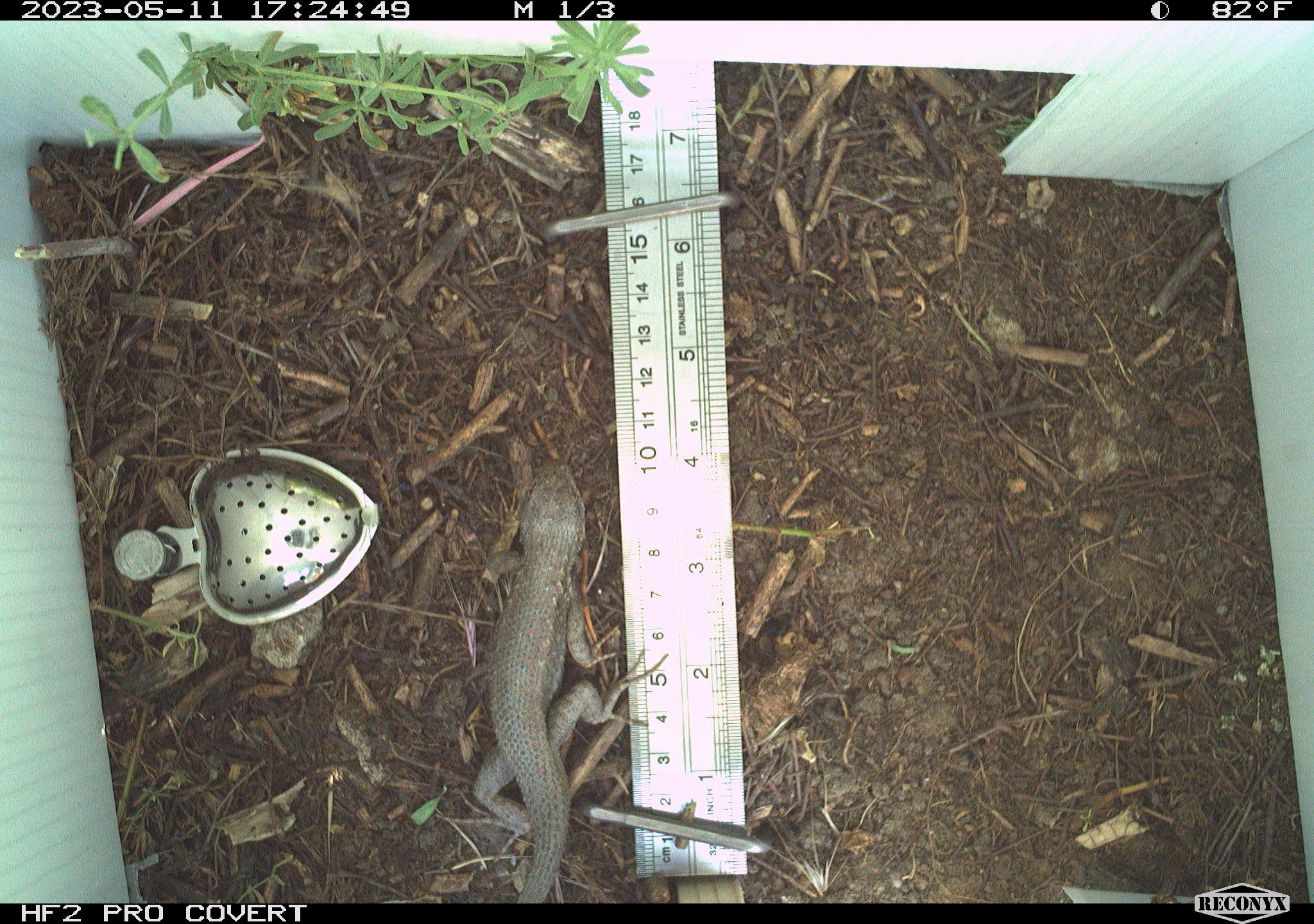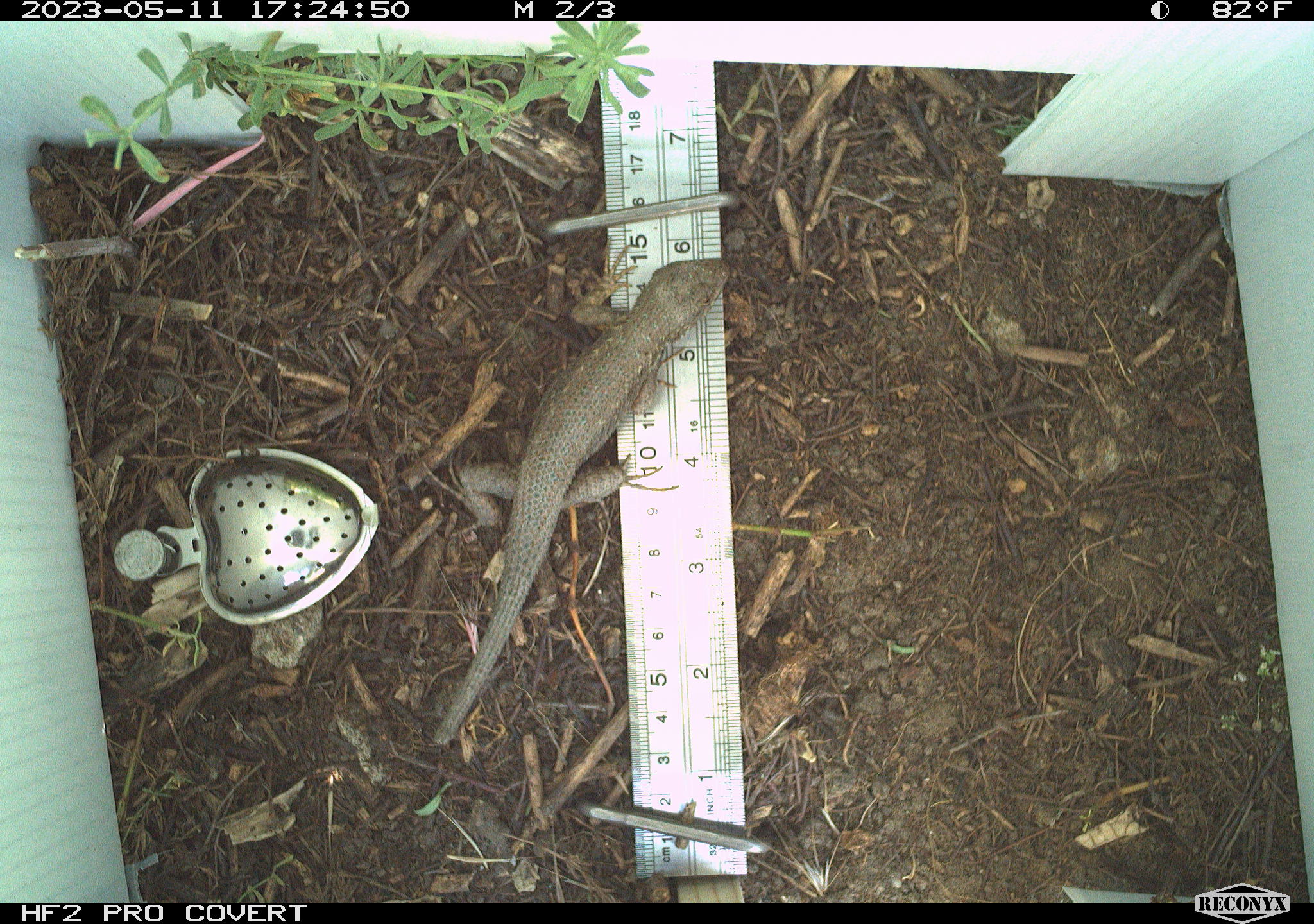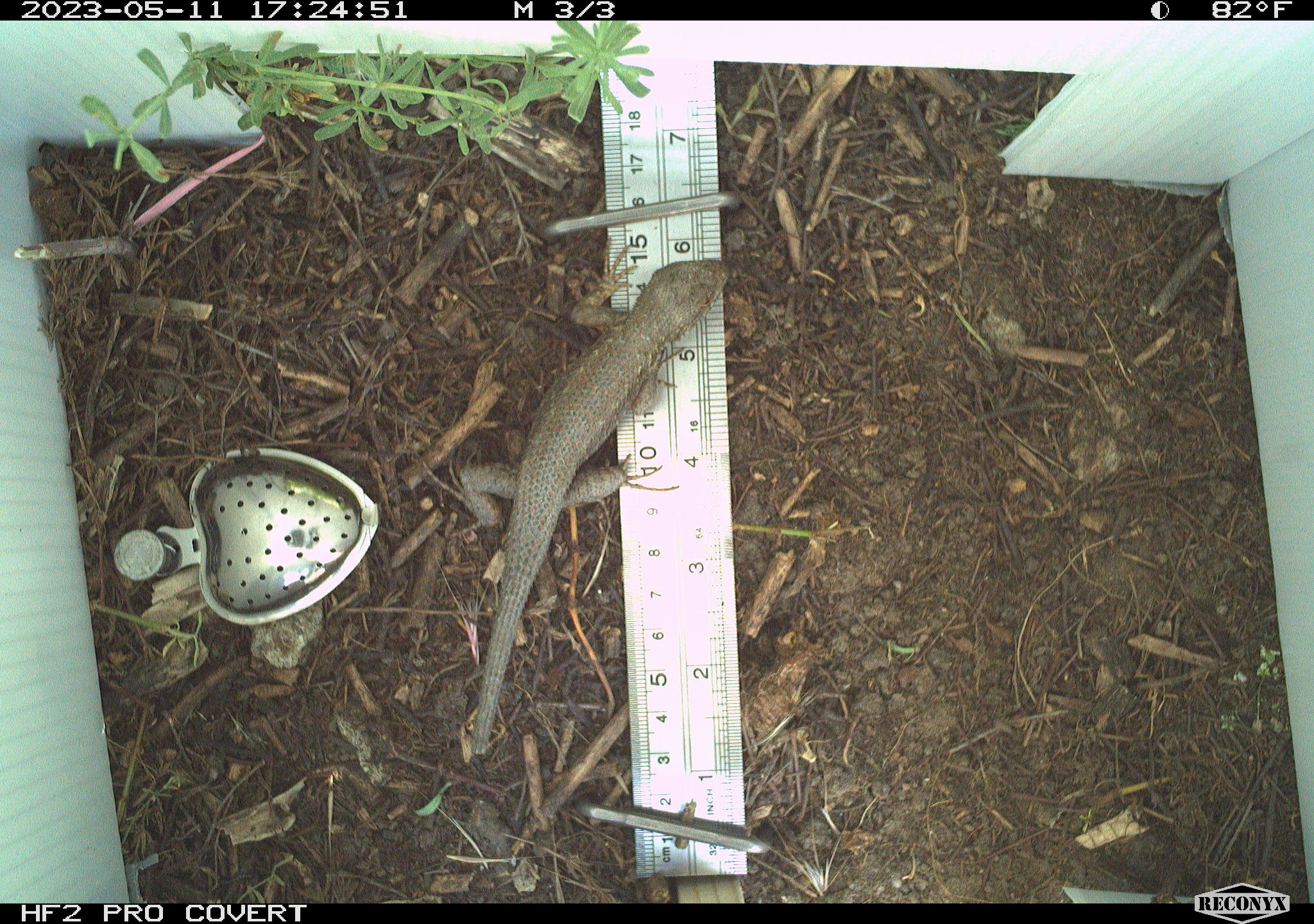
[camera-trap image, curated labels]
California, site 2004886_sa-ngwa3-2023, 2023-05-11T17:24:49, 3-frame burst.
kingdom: Animalia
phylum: Chordata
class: Reptilia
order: Squamata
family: Phrynosomatidae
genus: Sceloporus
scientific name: Sceloporus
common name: spiny lizards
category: sceloporus species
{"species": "sceloporus species (spiny lizards) (Sceloporus)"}